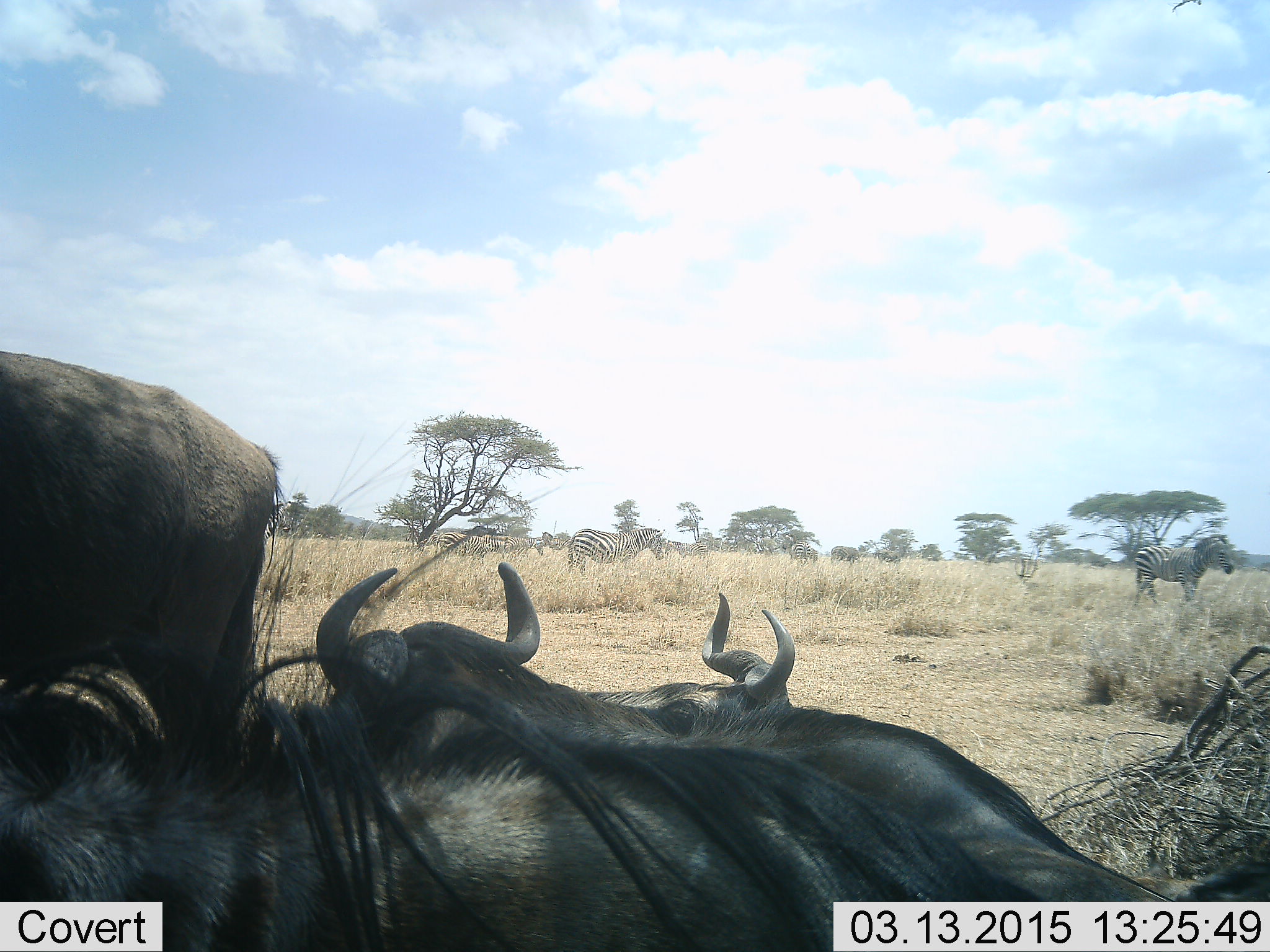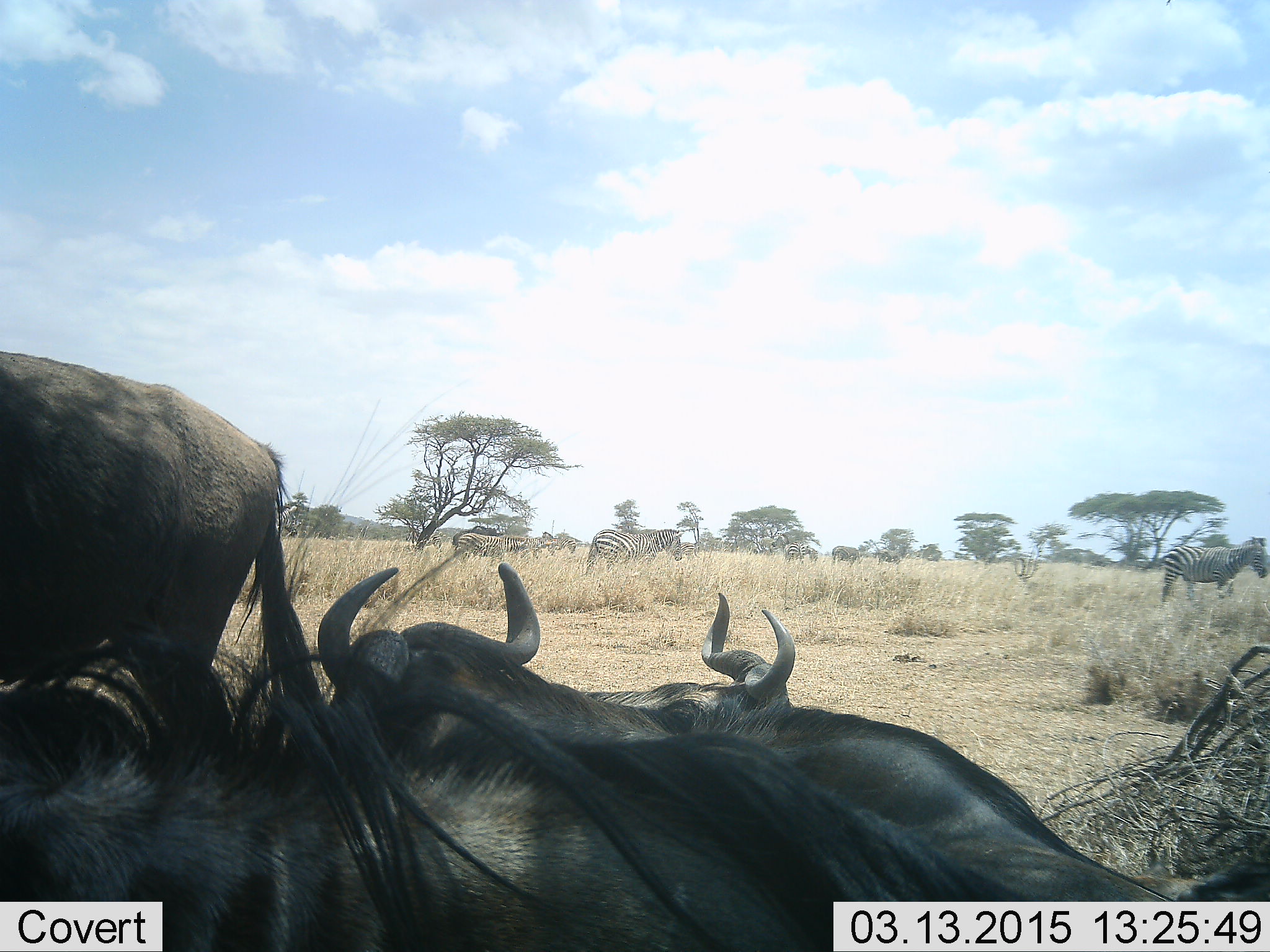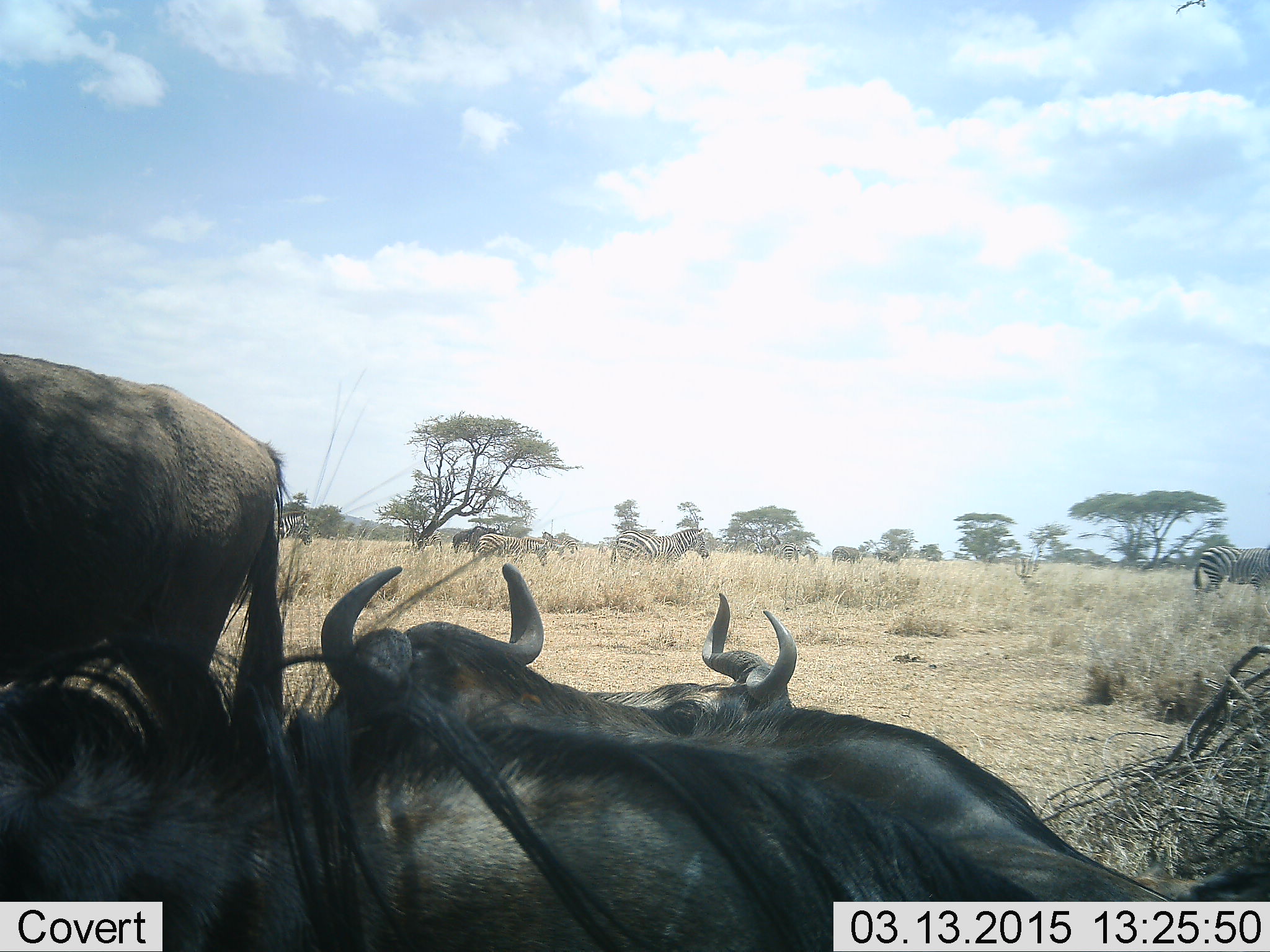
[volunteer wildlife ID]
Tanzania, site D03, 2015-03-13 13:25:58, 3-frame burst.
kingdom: Animalia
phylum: Chordata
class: Mammalia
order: Artiodactyla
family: Bovidae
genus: Connochaetes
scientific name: Connochaetes taurinus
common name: blue wildebeest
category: wildebeest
Wildebeest (blue wildebeest) (Connochaetes taurinus), count 4. Behavior (volunteer vote fractions): standing 45%, resting 82%, moving 18%, interacting 9%. Young present (vote fraction): 0%. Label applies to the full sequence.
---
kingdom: Animalia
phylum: Chordata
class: Mammalia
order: Perissodactyla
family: Equidae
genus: Equus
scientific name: Equus quagga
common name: plains zebra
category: zebra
Zebra (plains zebra) (Equus quagga), count 8. Behavior (volunteer vote fractions): standing 27%, resting 0%, moving 64%, interacting 9%. Young present (vote fraction): 0%. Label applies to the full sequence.